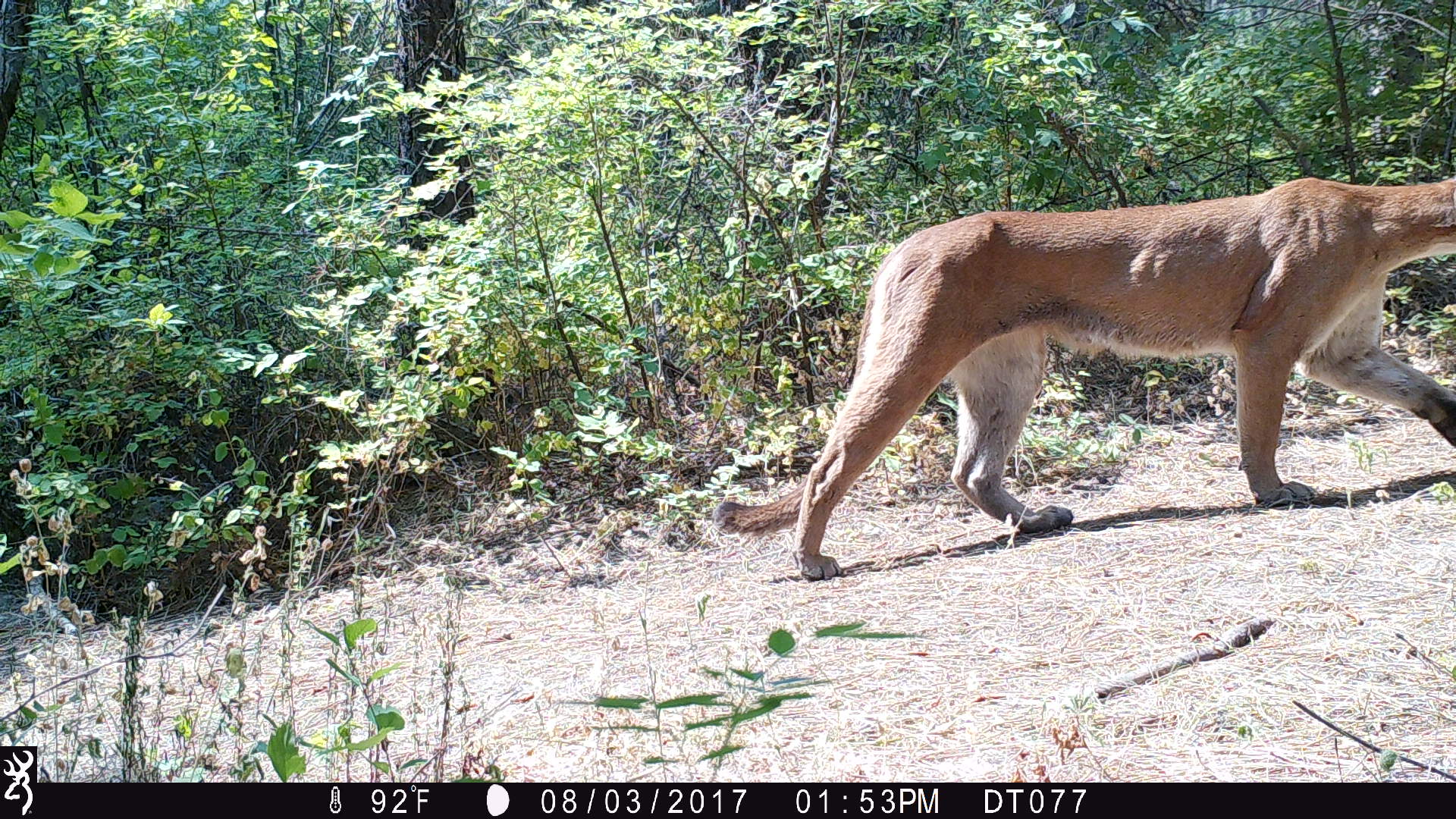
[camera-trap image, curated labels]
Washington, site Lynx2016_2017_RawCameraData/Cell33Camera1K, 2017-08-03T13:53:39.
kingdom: Animalia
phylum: Chordata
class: Mammalia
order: Carnivora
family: Felidae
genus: Puma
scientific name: Puma concolor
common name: mountain lion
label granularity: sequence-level